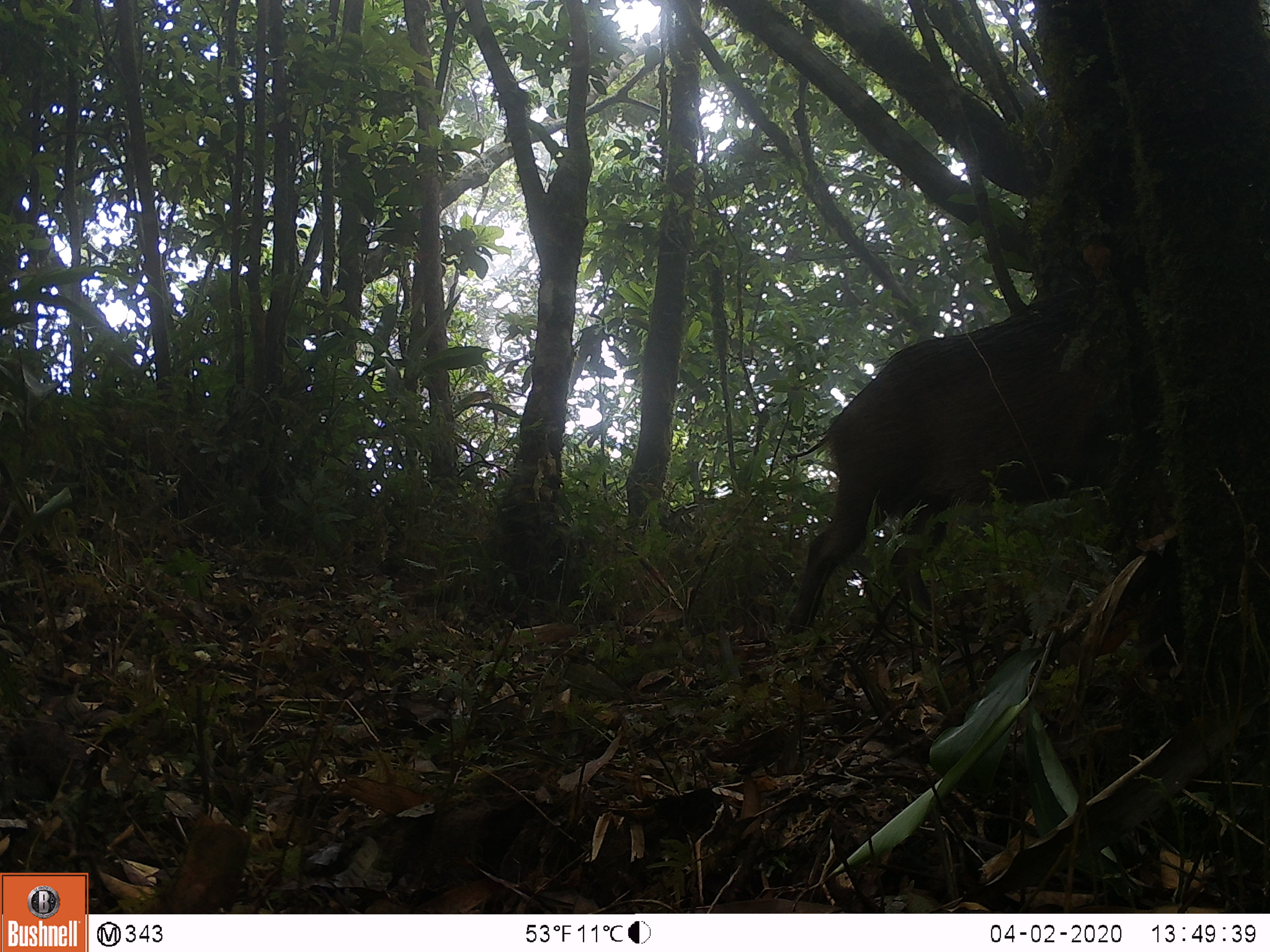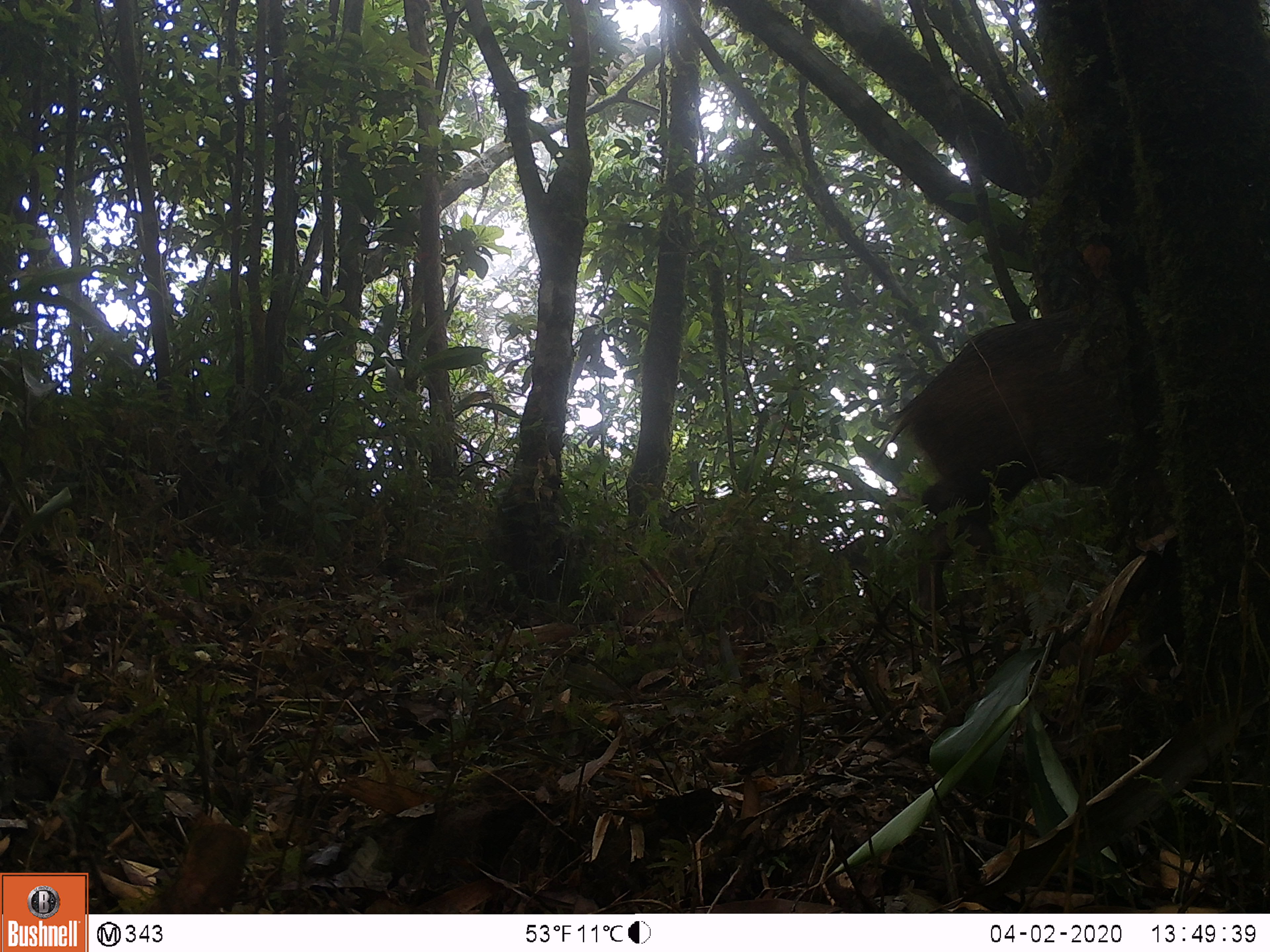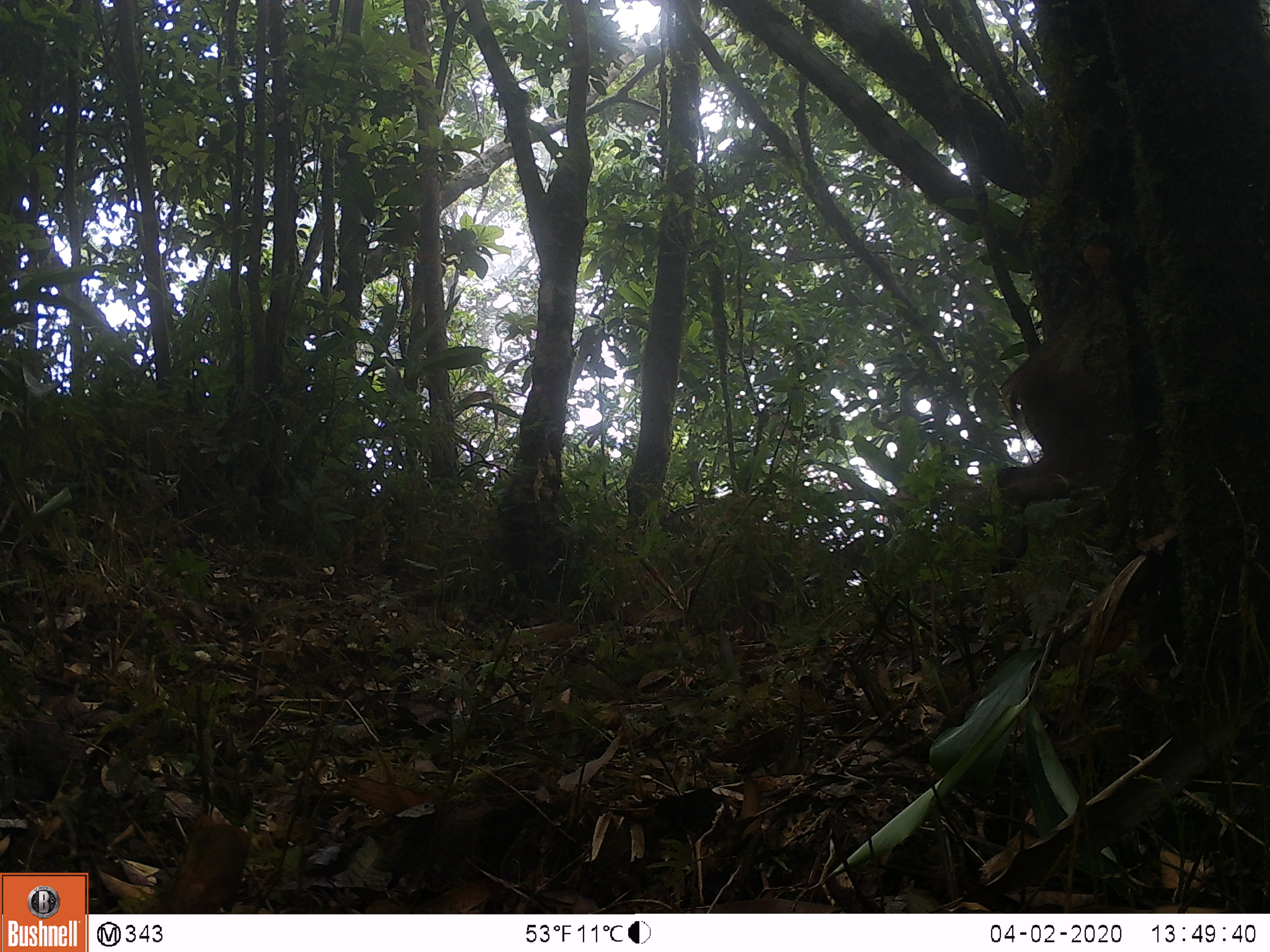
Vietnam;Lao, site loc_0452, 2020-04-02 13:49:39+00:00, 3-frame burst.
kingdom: Animalia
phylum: Chordata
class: Mammalia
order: Artiodactyla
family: Suidae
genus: Sus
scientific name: Sus scrofa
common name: eurasian wild pig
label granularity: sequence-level